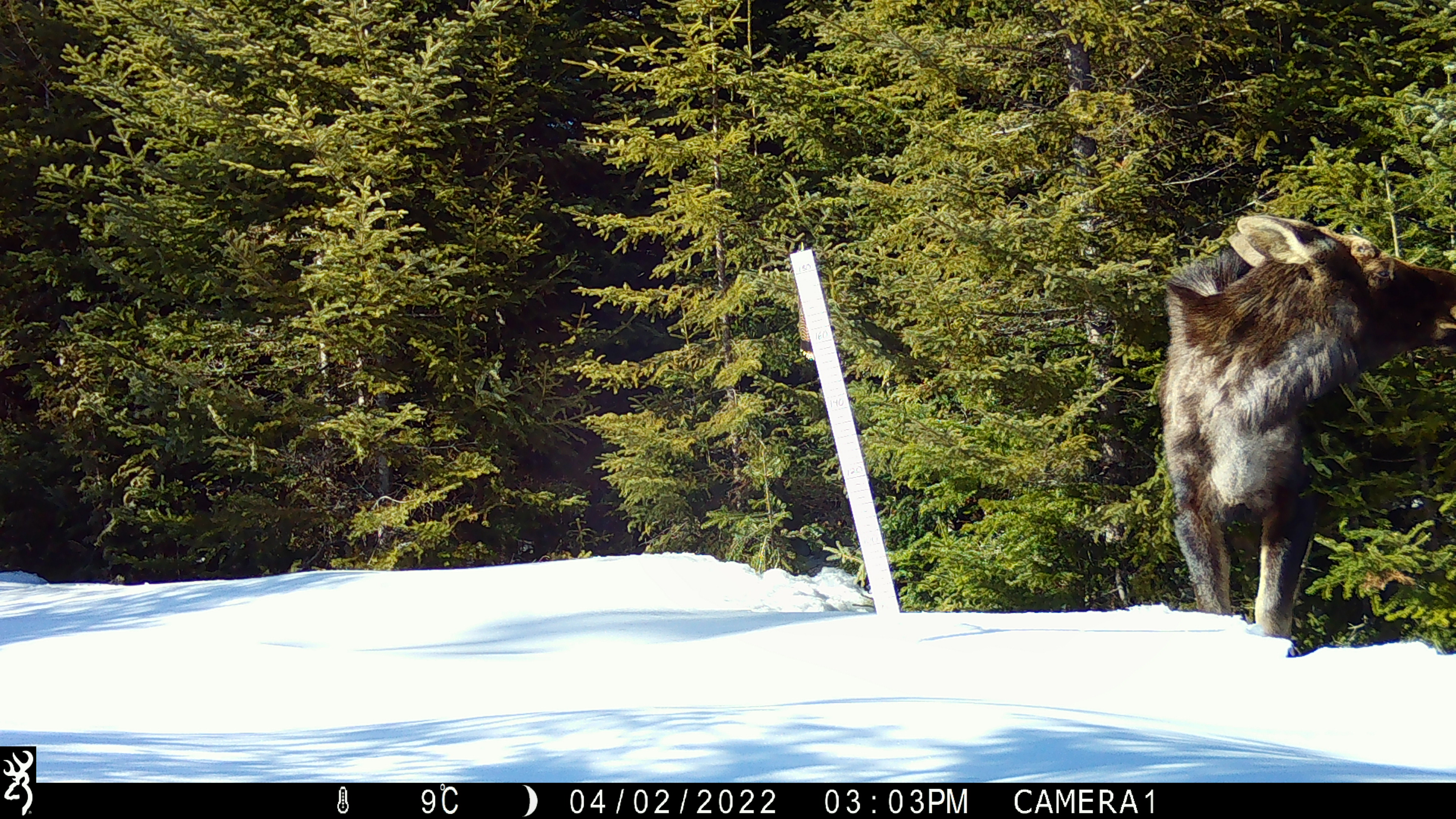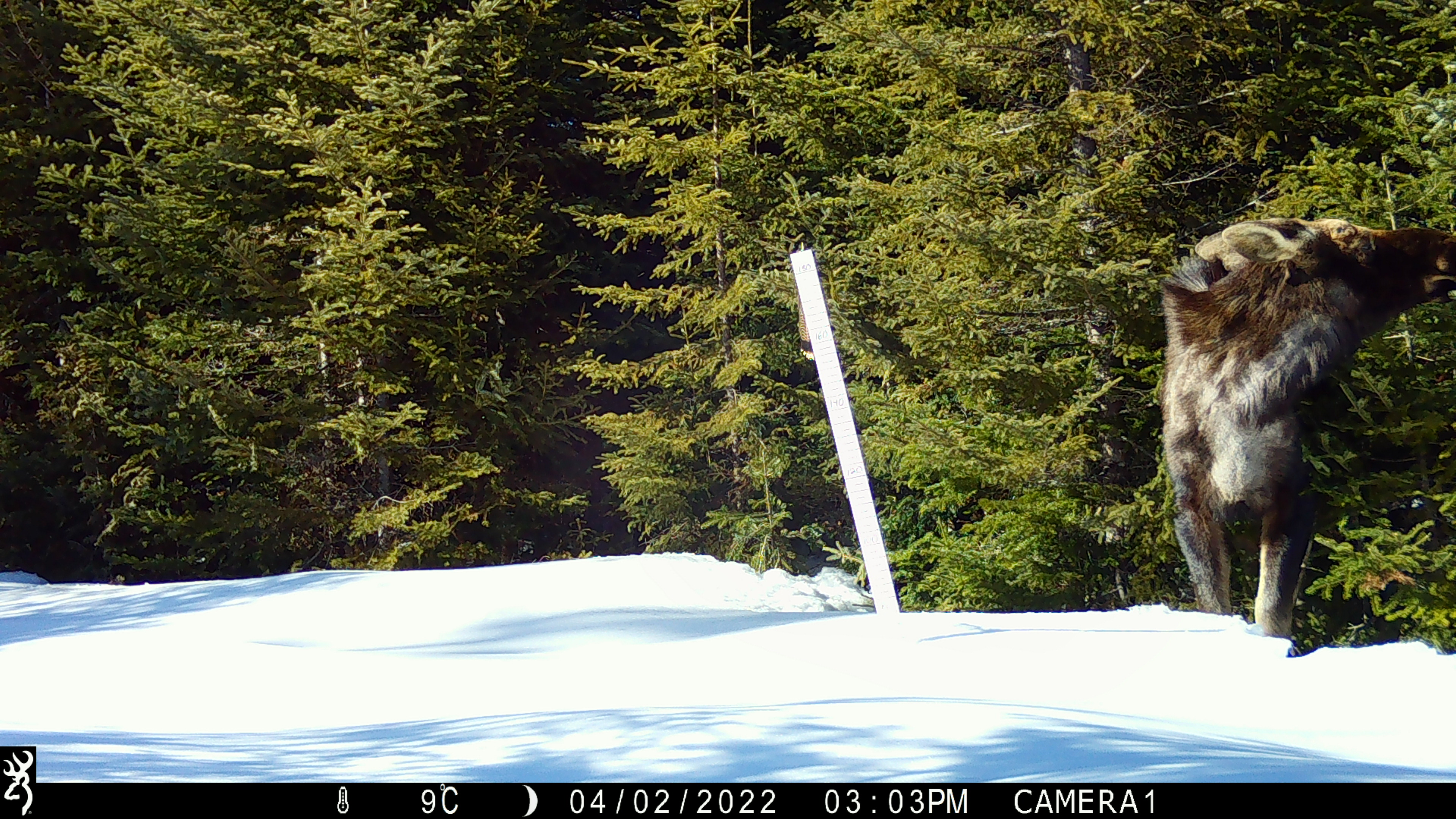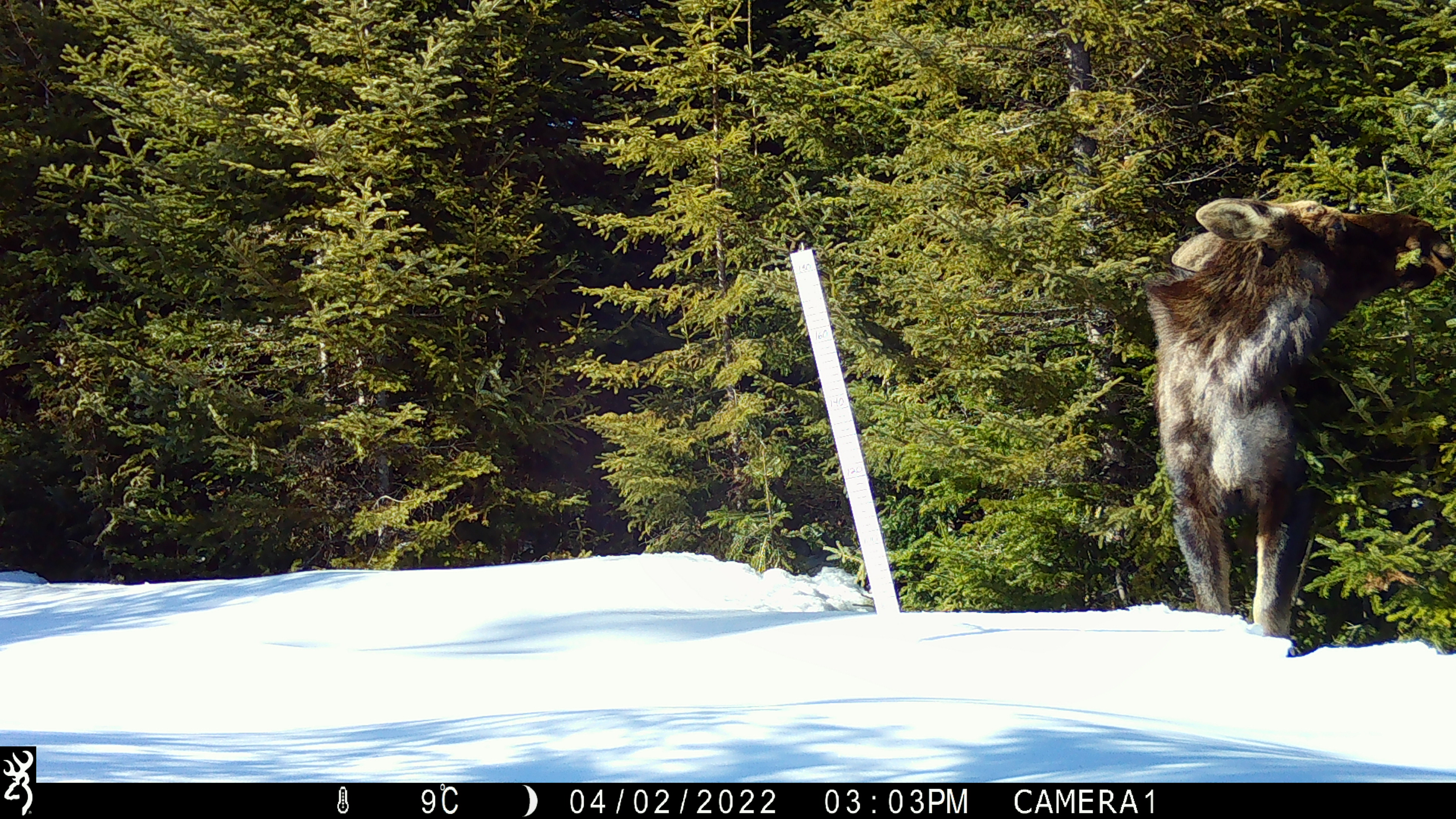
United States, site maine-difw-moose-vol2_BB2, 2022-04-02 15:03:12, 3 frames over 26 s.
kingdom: Animalia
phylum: Chordata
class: Mammalia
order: Artiodactyla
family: Cervidae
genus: Alces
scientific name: Alces alces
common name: moose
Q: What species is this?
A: Moose (Alces alces).